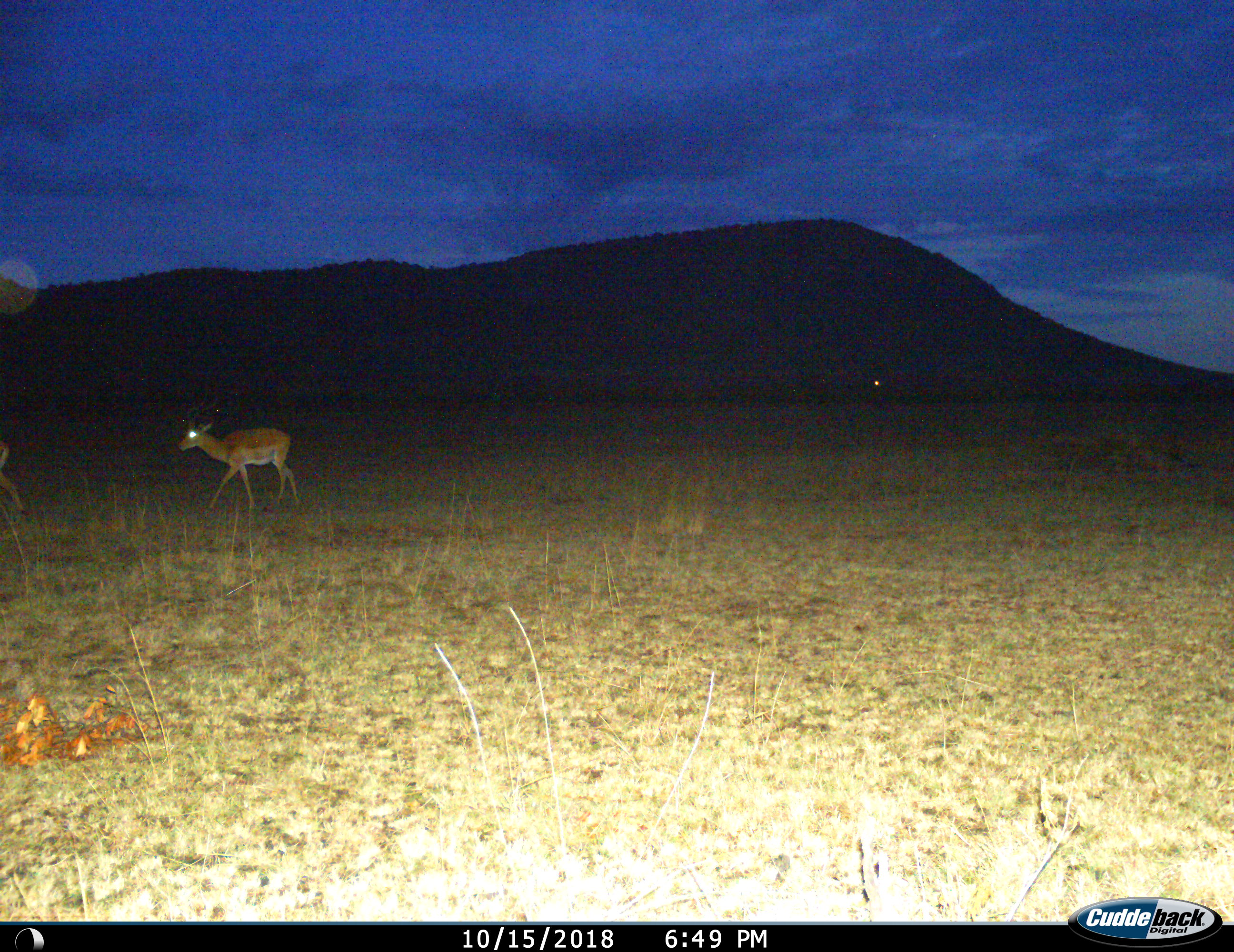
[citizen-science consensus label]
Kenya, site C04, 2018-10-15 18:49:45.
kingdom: Animalia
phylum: Chordata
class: Mammalia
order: Artiodactyla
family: Bovidae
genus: Aepyceros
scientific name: Aepyceros melampus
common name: impala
Impala (Aepyceros melampus), count 2. Behavior (volunteer vote fractions): standing 11%, resting 0%, moving 100%, interacting 0%. Young present (vote fraction): 0%. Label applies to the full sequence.